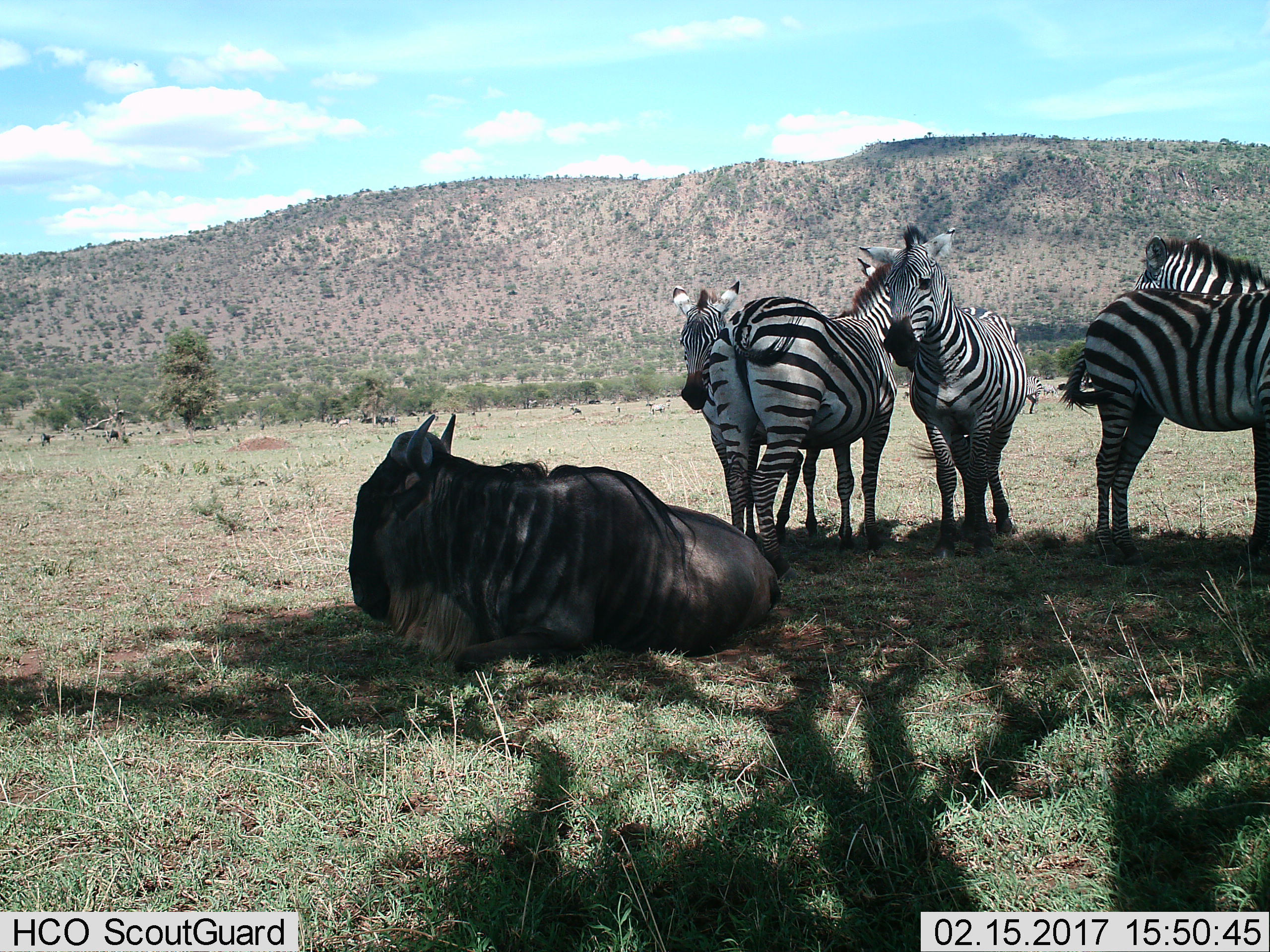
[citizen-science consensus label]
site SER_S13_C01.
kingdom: Animalia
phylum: Chordata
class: Mammalia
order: Artiodactyla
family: Bovidae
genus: Connochaetes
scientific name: Connochaetes taurinus taurinus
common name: blue wildebeest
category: wildebeestblue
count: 1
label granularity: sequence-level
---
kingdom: Animalia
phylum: Chordata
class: Mammalia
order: Perissodactyla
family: Equidae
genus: Equus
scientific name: Equus quagga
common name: plains zebra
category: zebraplains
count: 5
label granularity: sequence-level